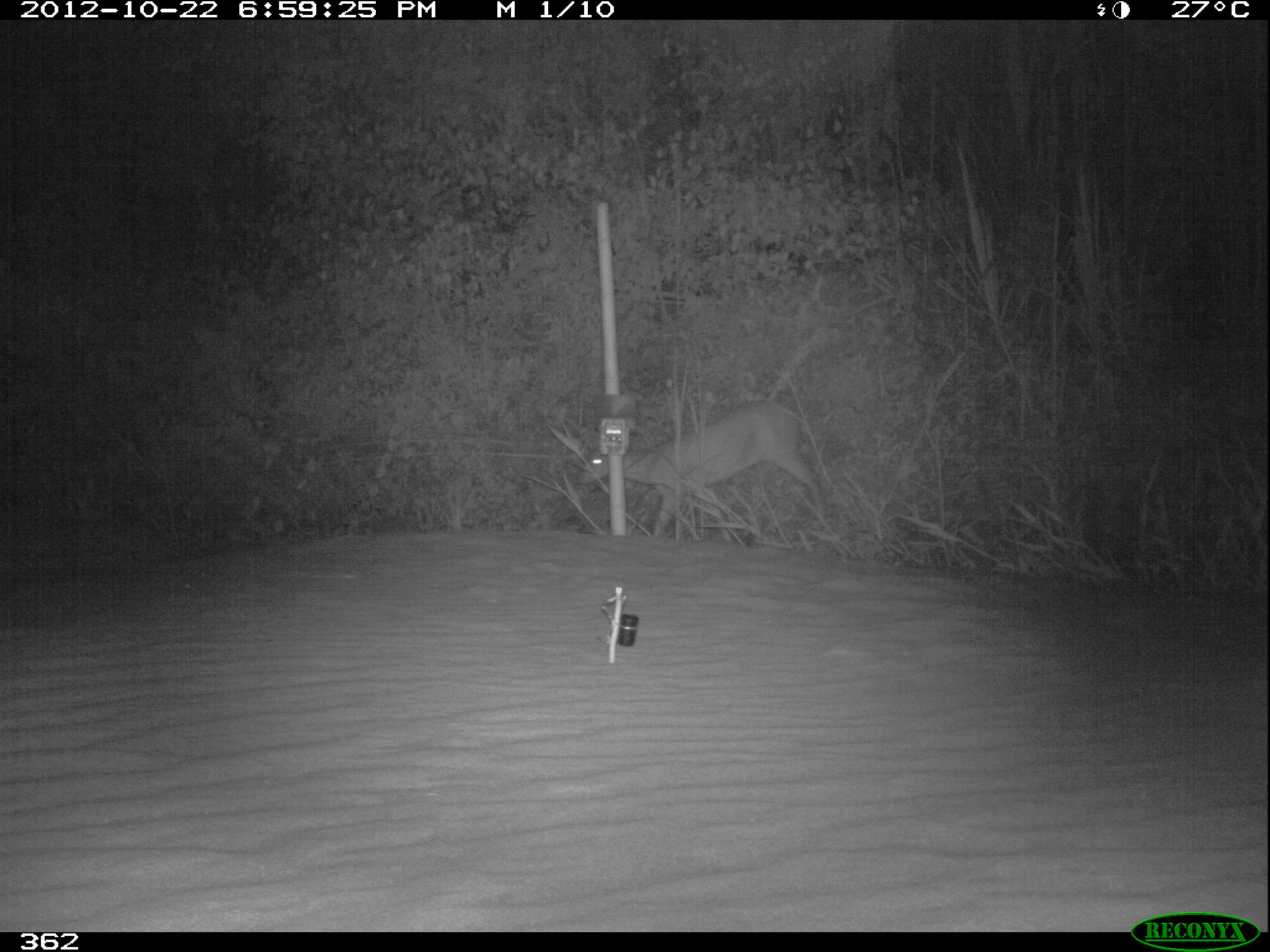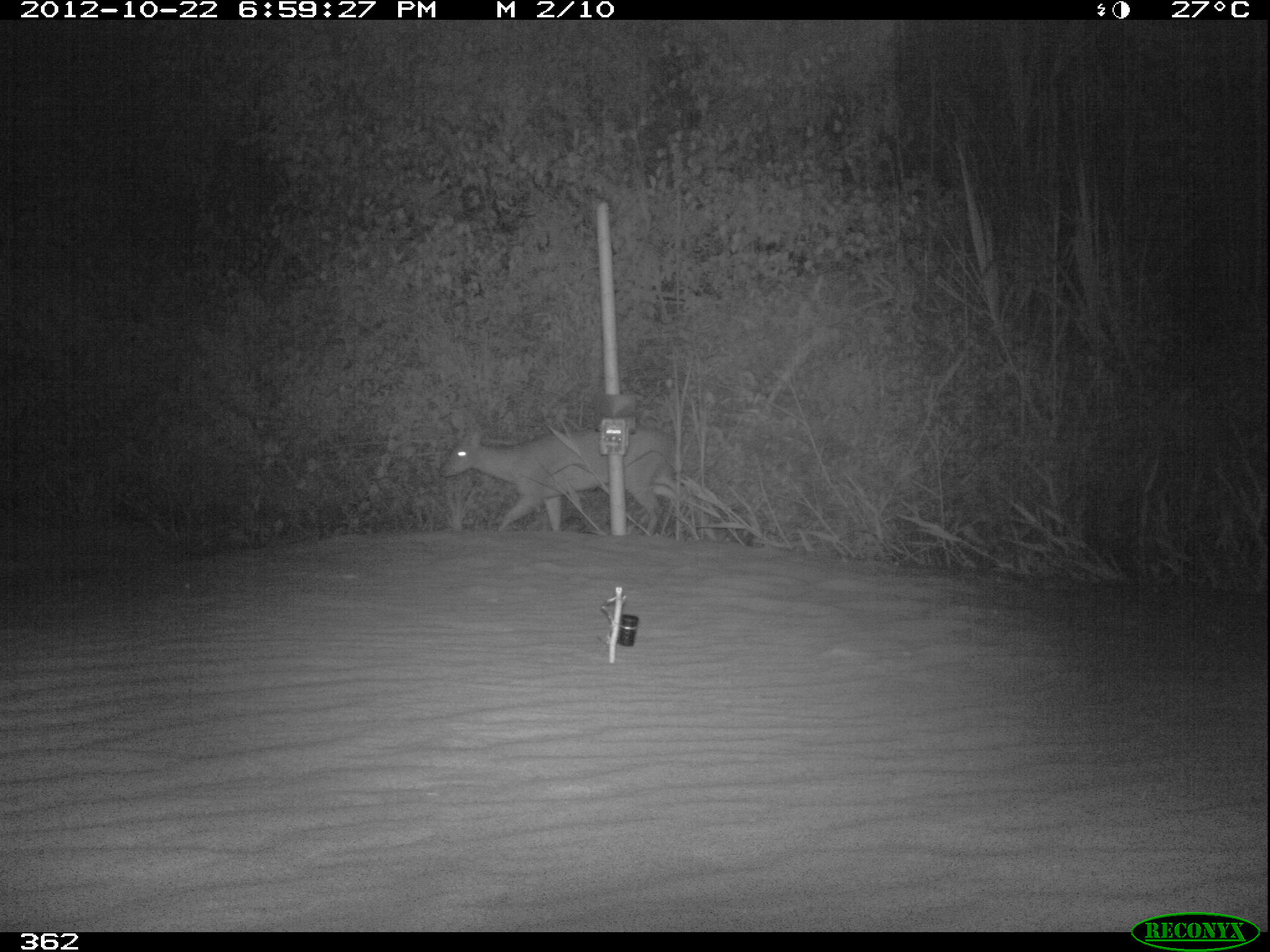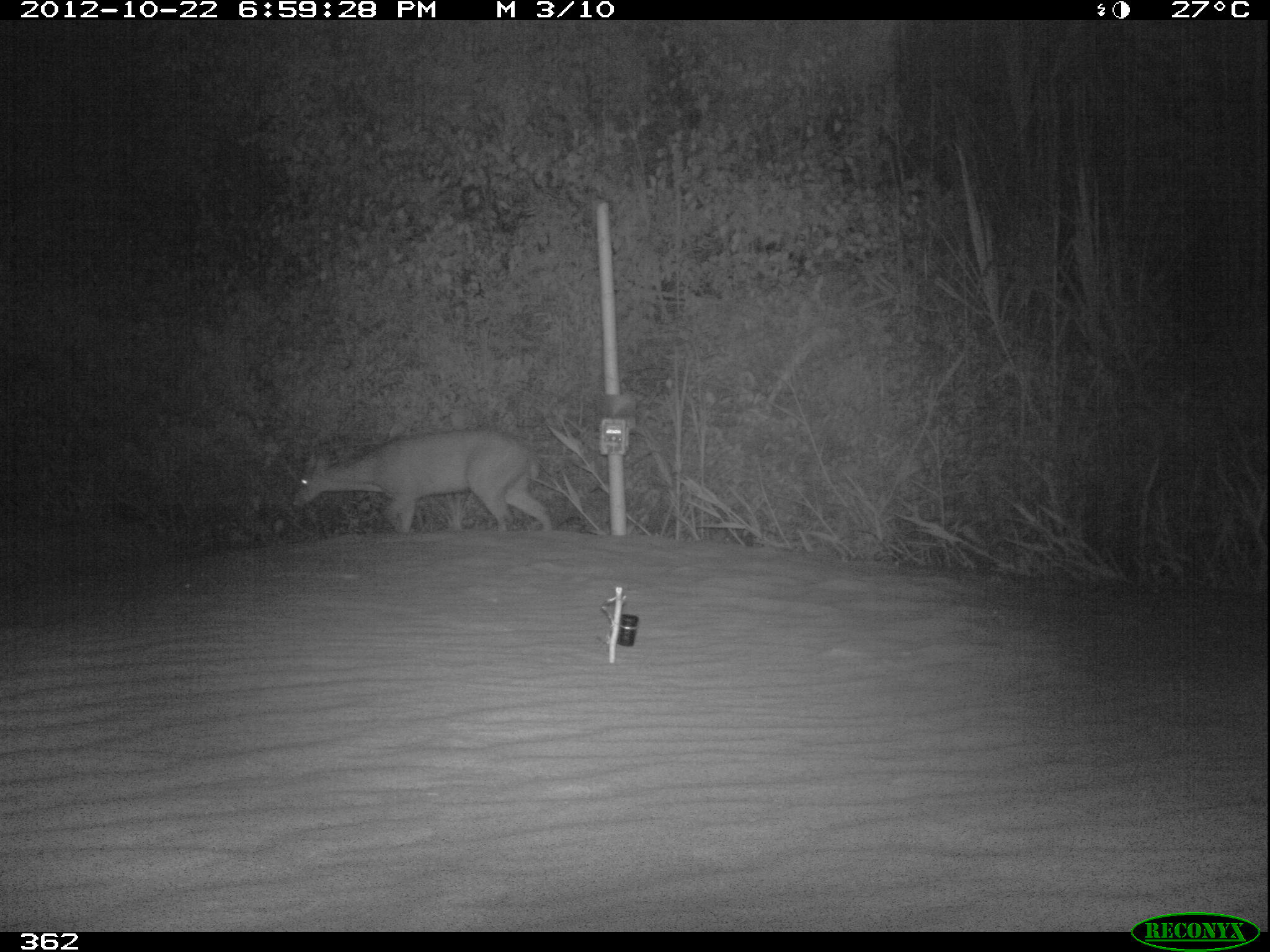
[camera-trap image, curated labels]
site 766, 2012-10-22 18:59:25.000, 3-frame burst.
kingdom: Animalia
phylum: Chordata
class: Mammalia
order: Artiodactyla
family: Cervidae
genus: Mazama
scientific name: Mazama americana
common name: red brocket